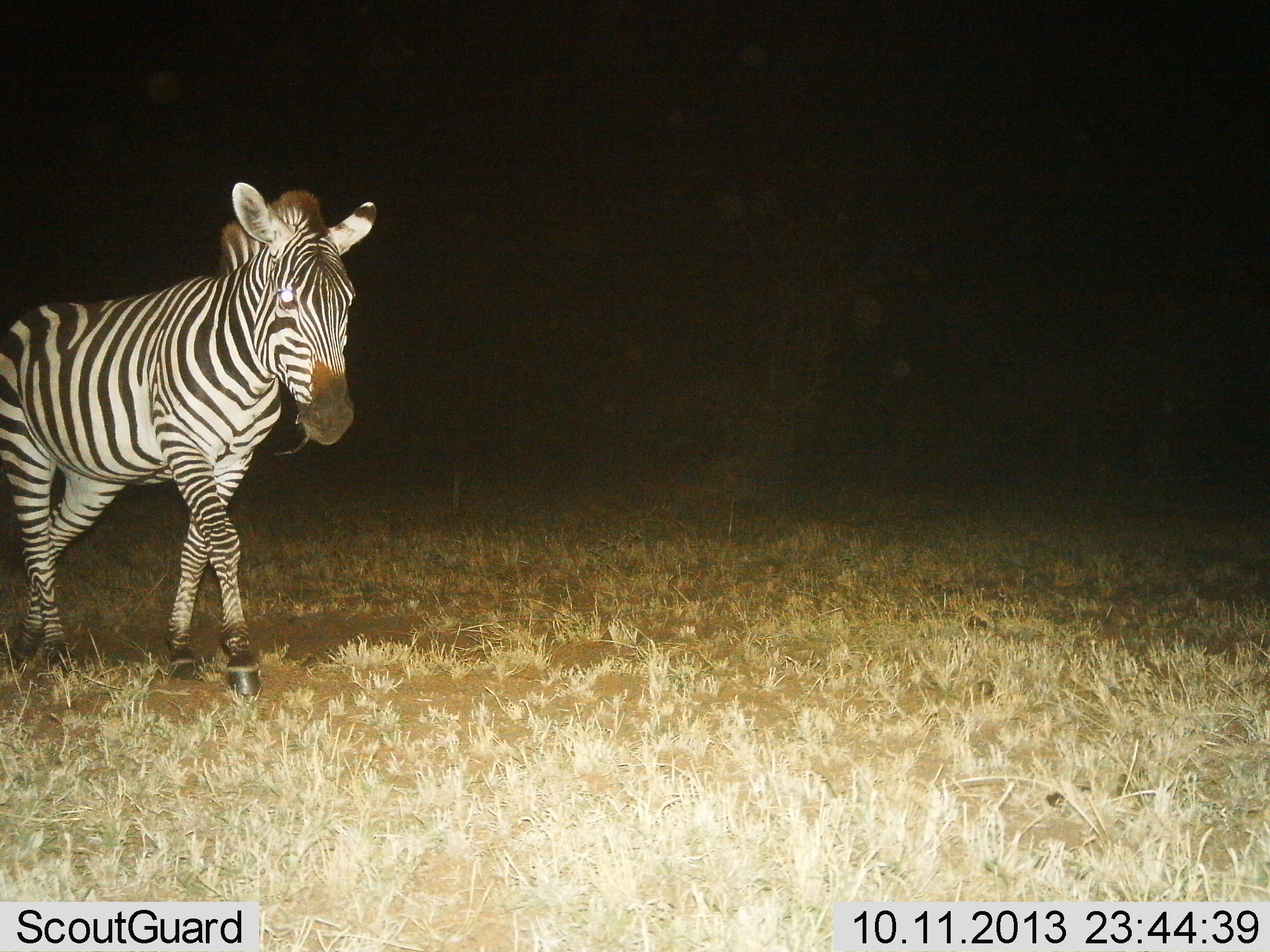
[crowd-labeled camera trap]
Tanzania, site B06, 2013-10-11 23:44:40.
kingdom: Animalia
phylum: Chordata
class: Mammalia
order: Perissodactyla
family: Equidae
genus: Equus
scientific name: Equus quagga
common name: plains zebra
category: zebra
Zebra (plains zebra) (Equus quagga), count 1. Behavior (volunteer vote fractions): standing 21%, resting 4%, moving 79%, interacting 0%. Young present (vote fraction): 0%. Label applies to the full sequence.